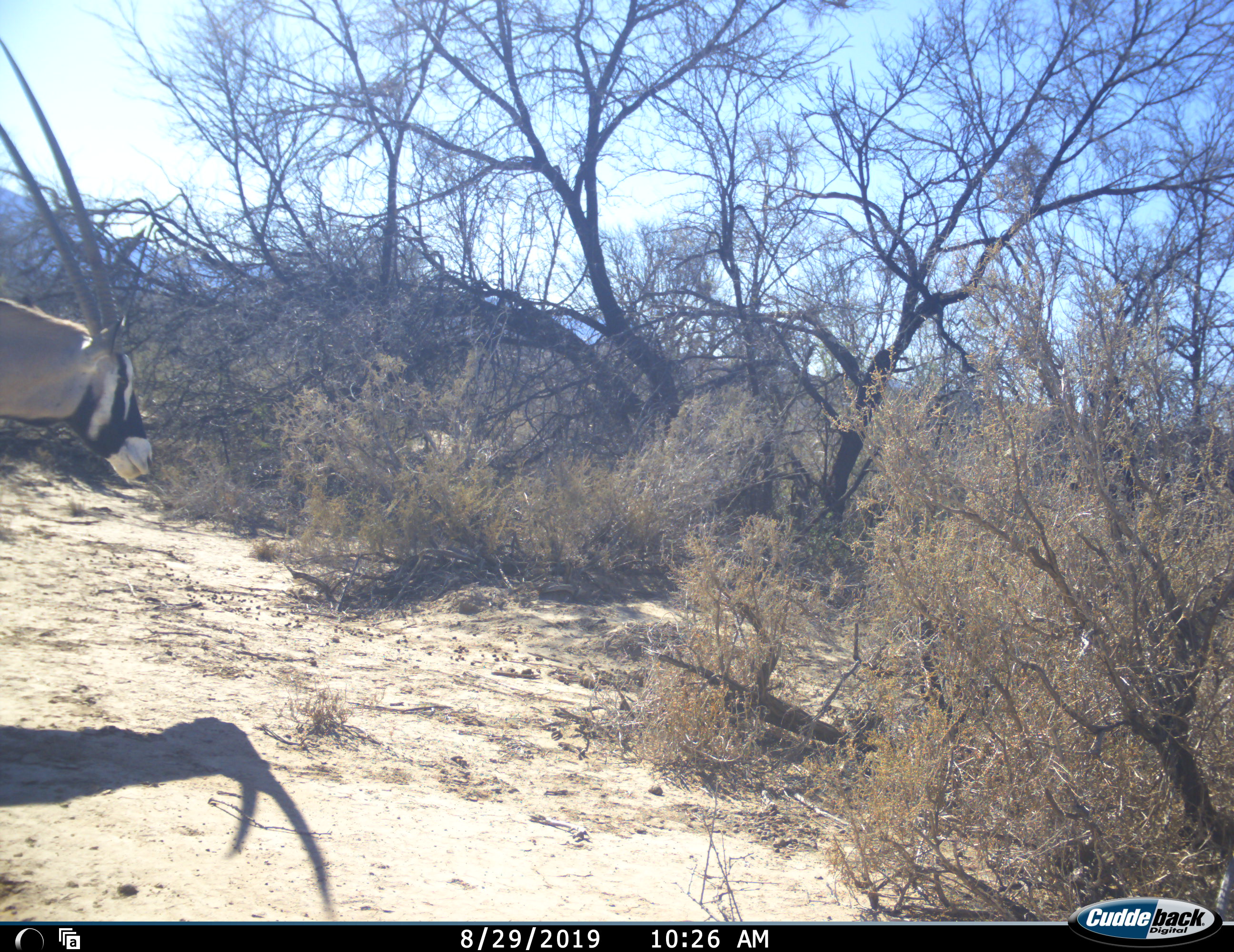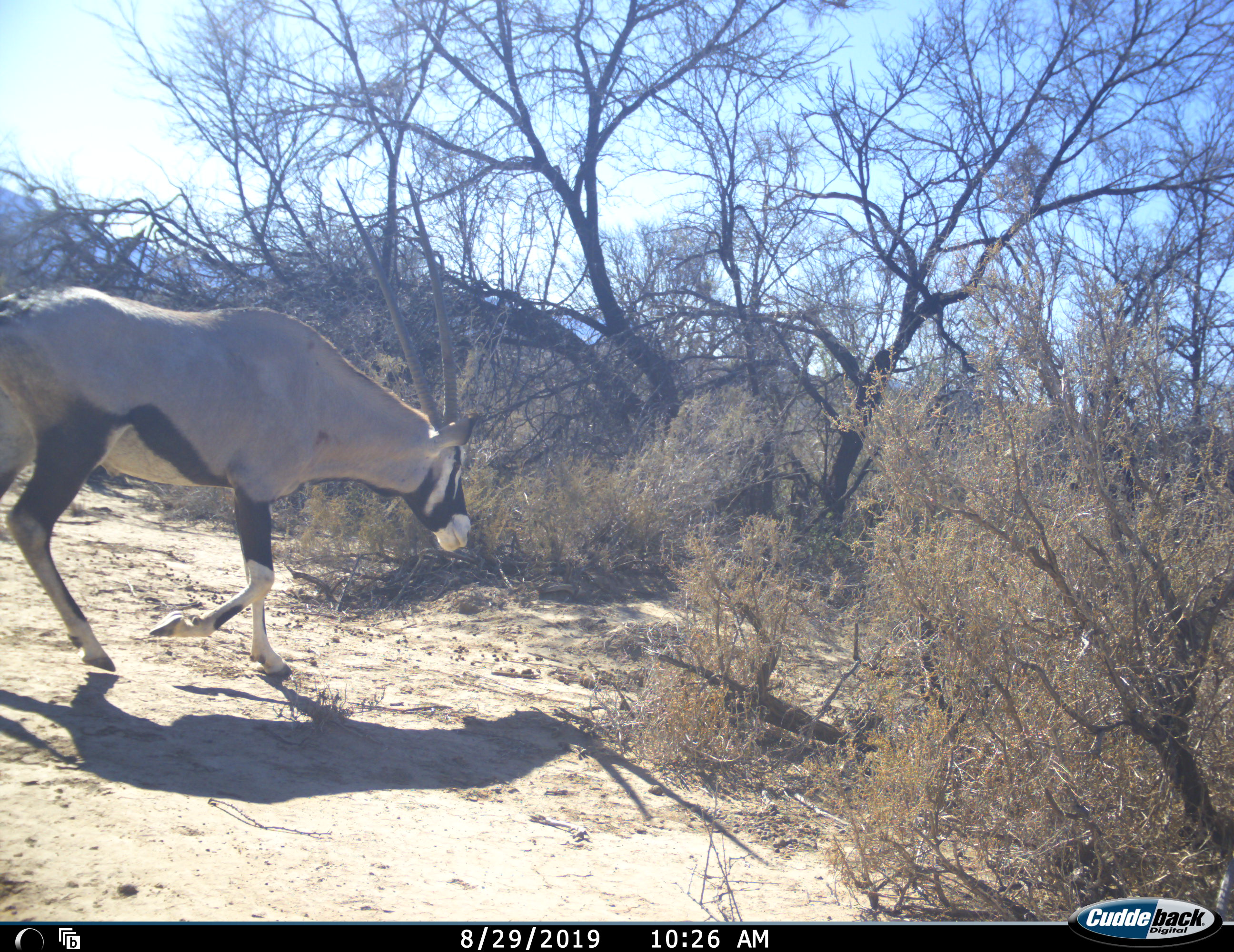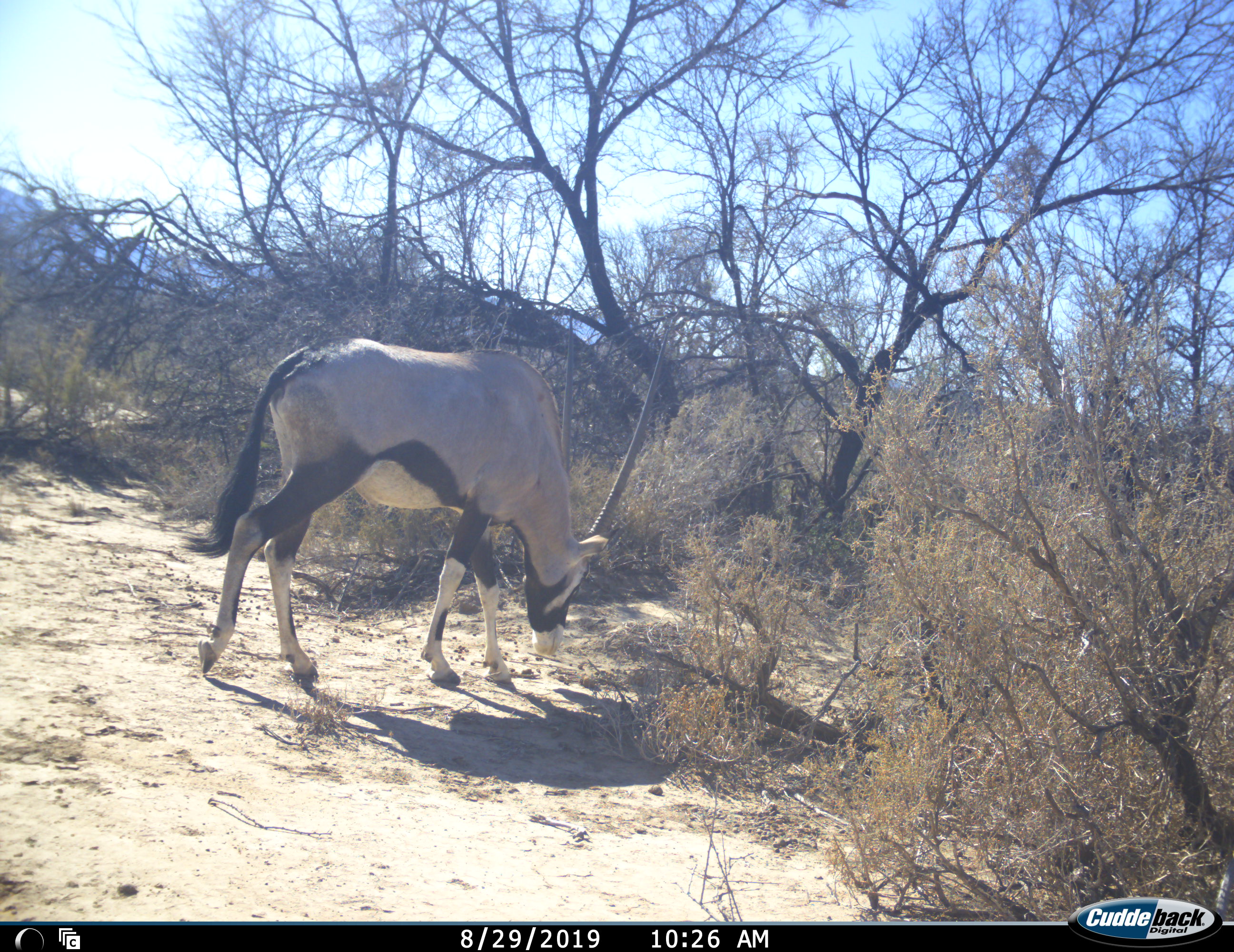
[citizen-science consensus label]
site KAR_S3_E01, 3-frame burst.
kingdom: Animalia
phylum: Chordata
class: Mammalia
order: Artiodactyla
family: Bovidae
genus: Oryx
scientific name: Oryx gazella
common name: gemsbok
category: oryx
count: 1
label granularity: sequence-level